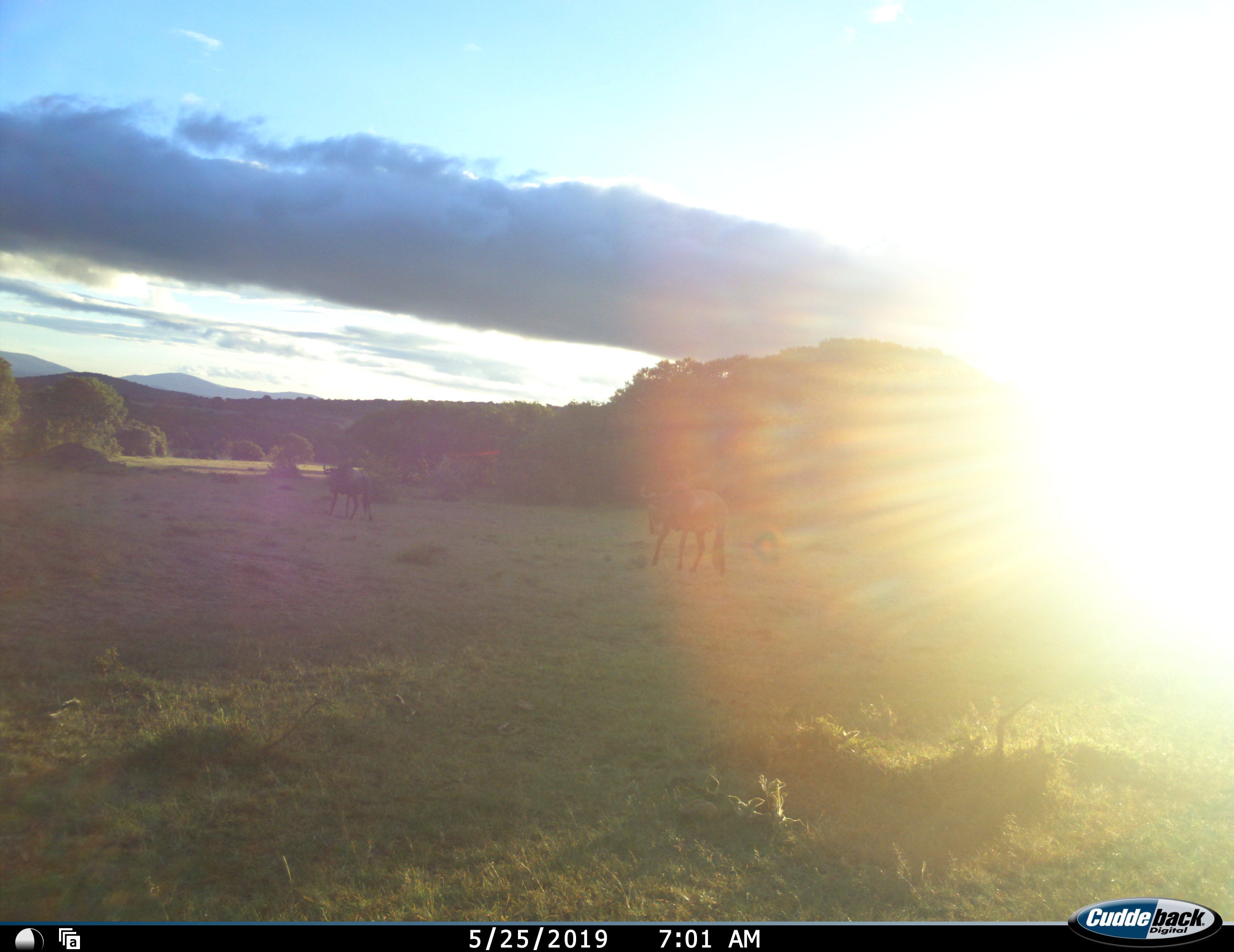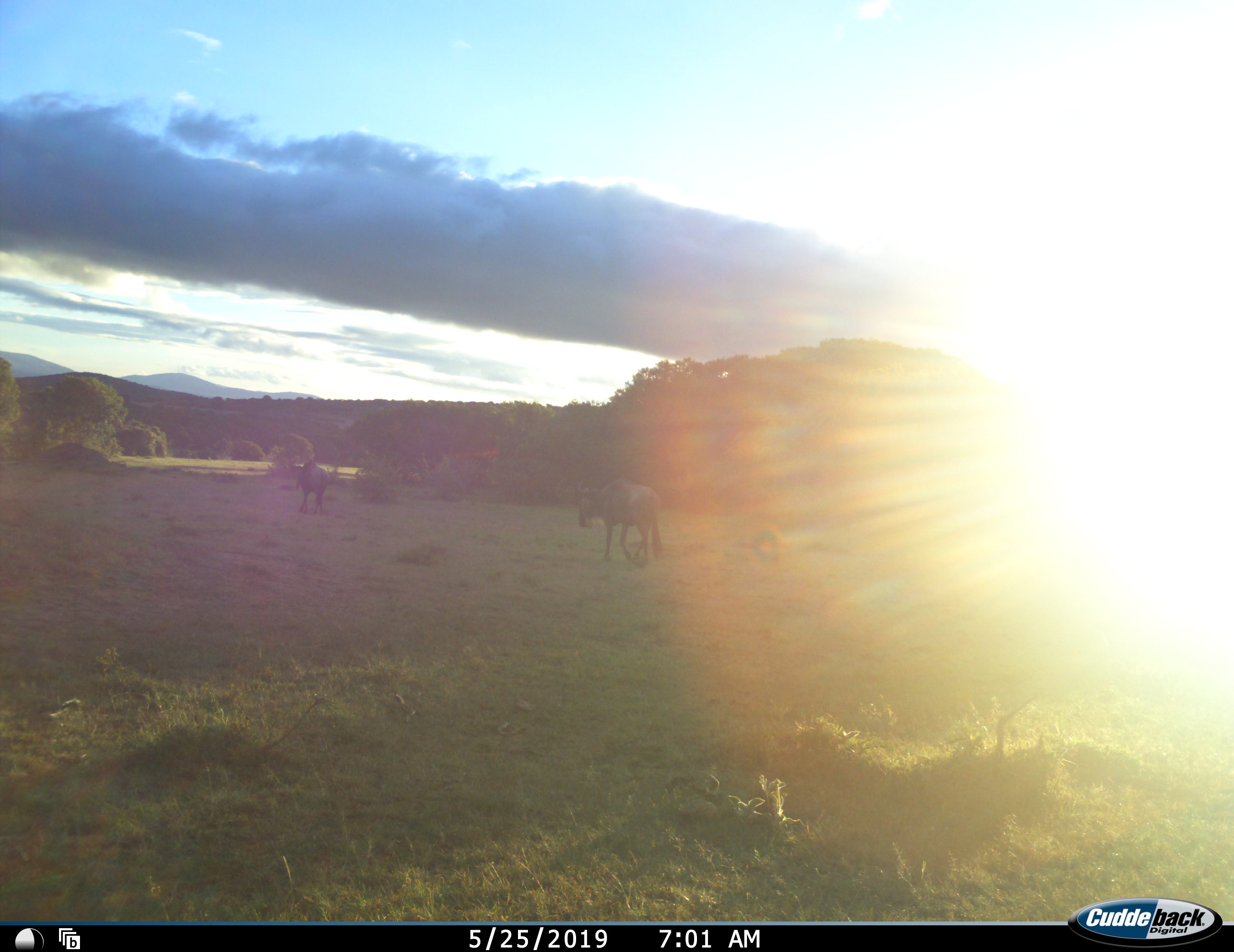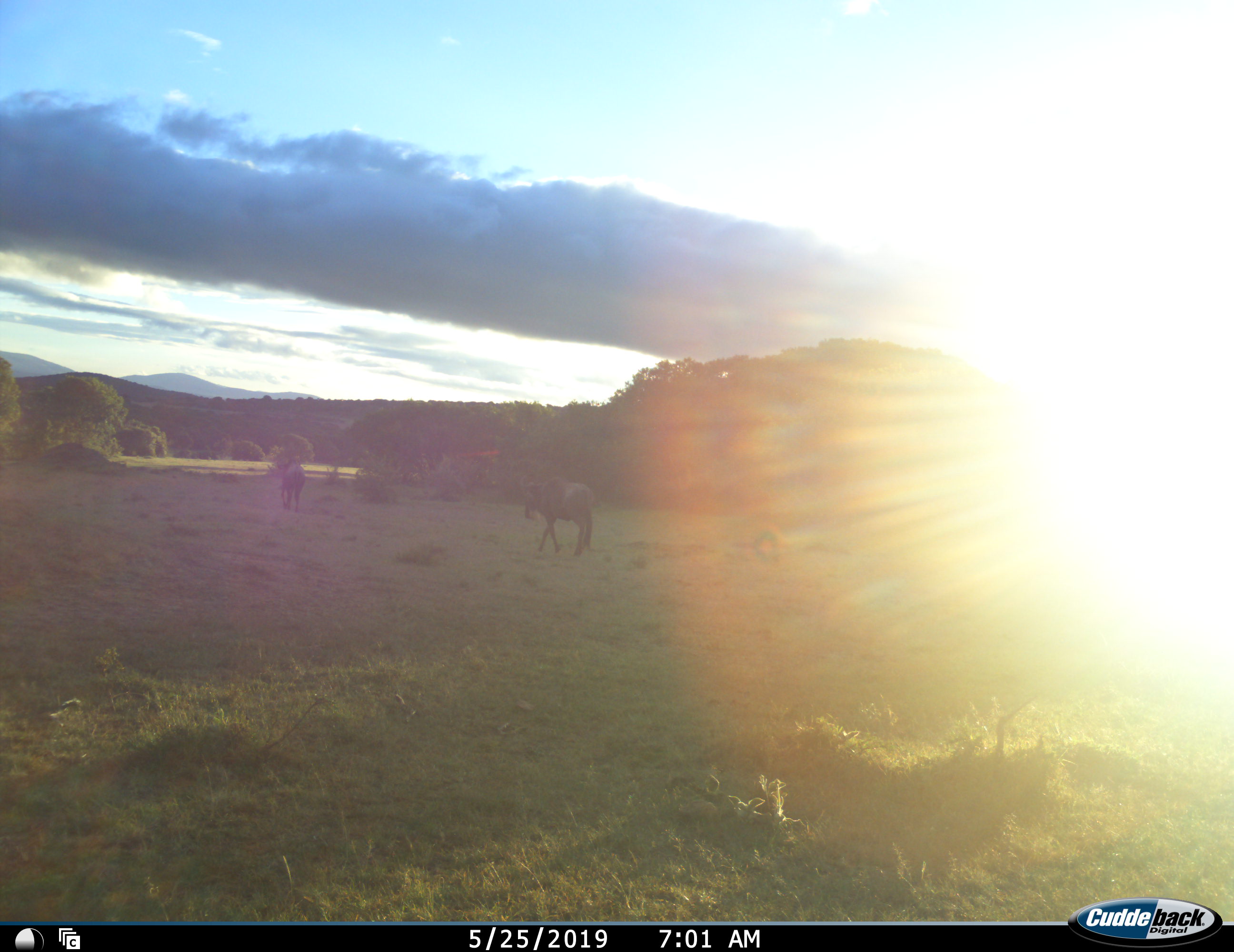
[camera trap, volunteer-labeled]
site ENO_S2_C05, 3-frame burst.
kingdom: Animalia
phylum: Chordata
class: Mammalia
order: Artiodactyla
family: Bovidae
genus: Connochaetes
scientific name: Connochaetes taurinus taurinus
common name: blue wildebeest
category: wildebeestblue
Wildebeestblue (blue wildebeest) (Connochaetes taurinus taurinus), count 2. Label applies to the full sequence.